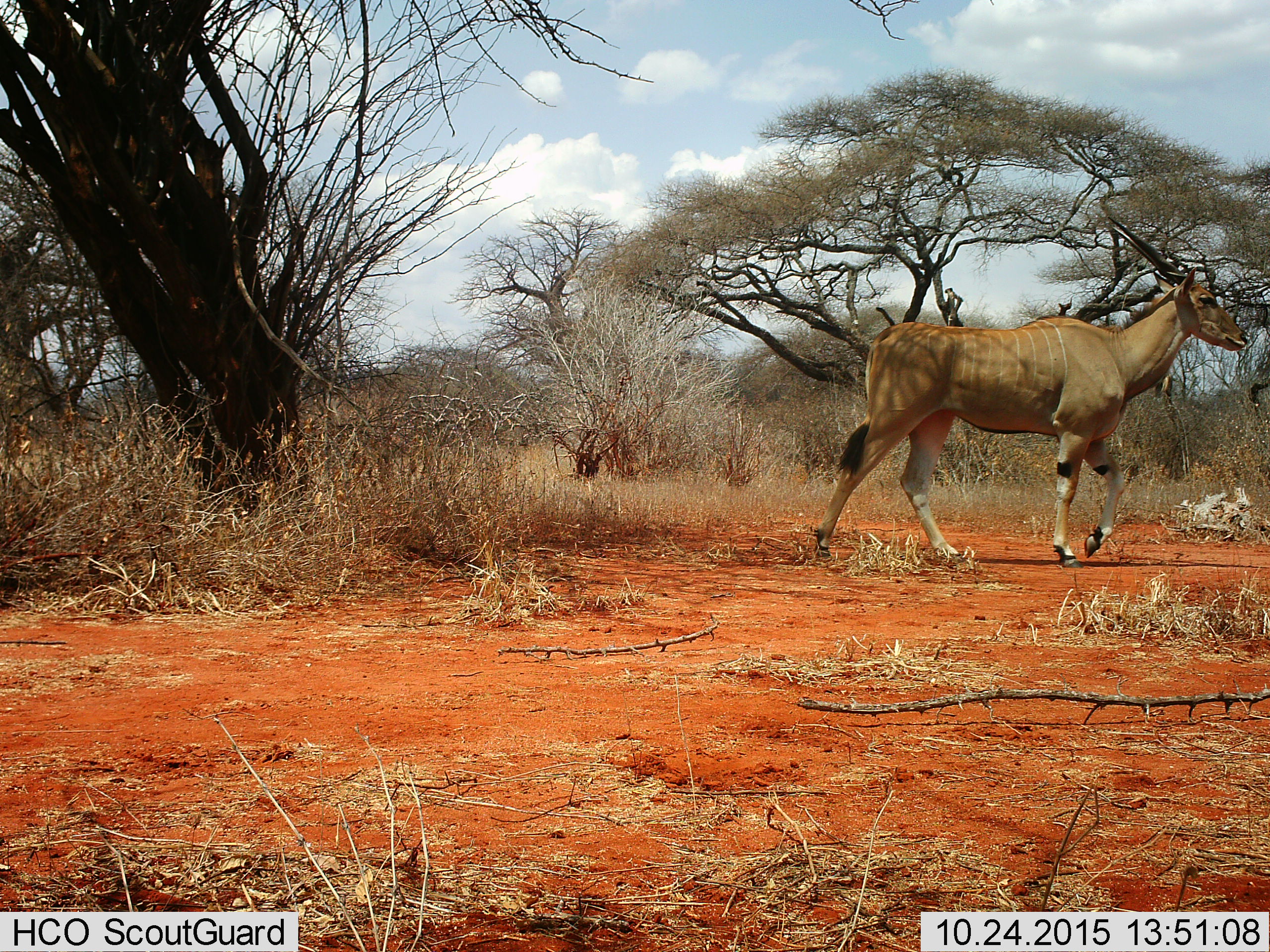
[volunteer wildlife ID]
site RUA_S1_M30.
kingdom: Animalia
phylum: Chordata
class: Mammalia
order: Artiodactyla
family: Bovidae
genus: Tragelaphus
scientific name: Tragelaphus oryx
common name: eland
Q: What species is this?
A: Eland (Tragelaphus oryx).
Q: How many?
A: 1.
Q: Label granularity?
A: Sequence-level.